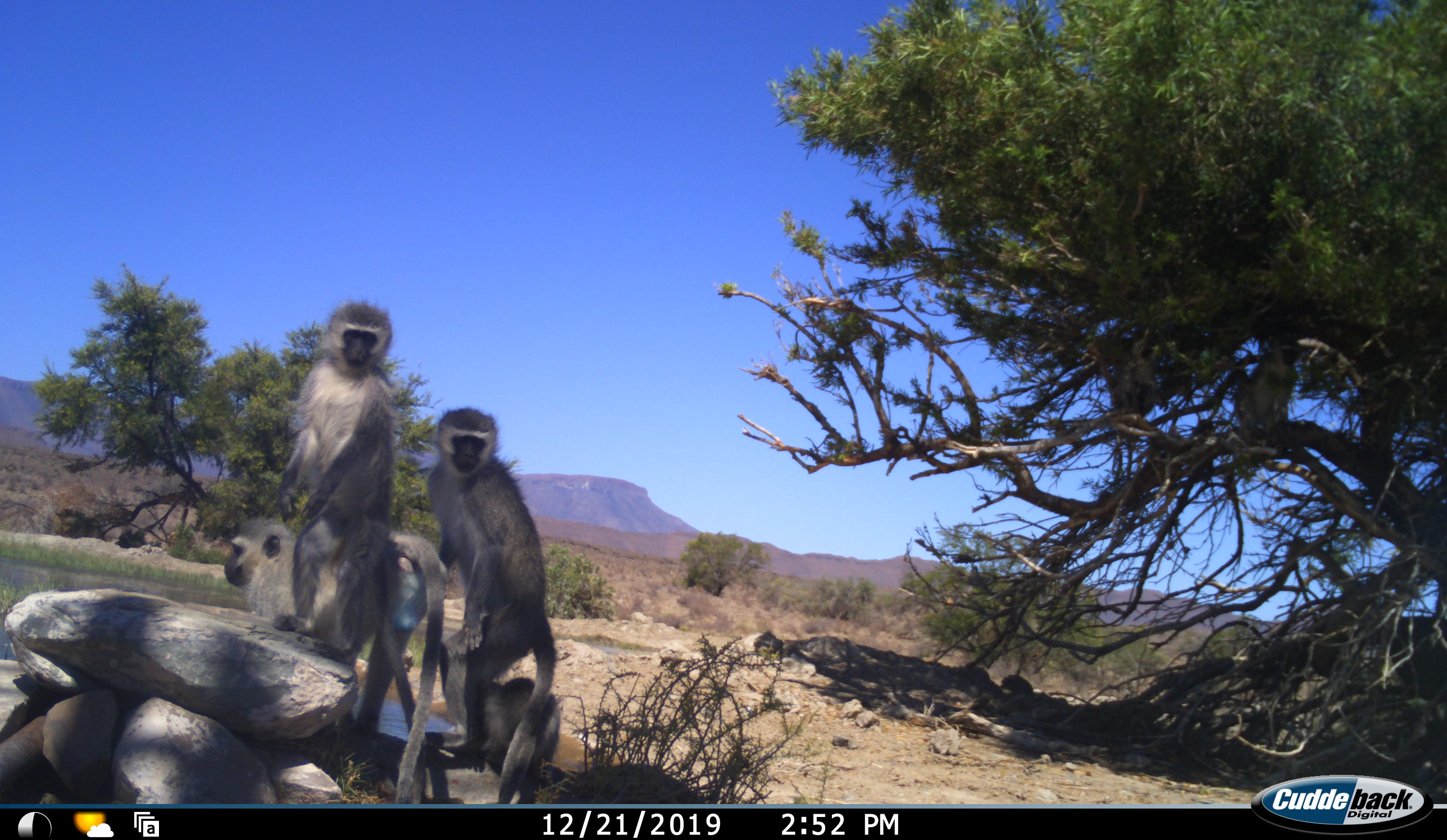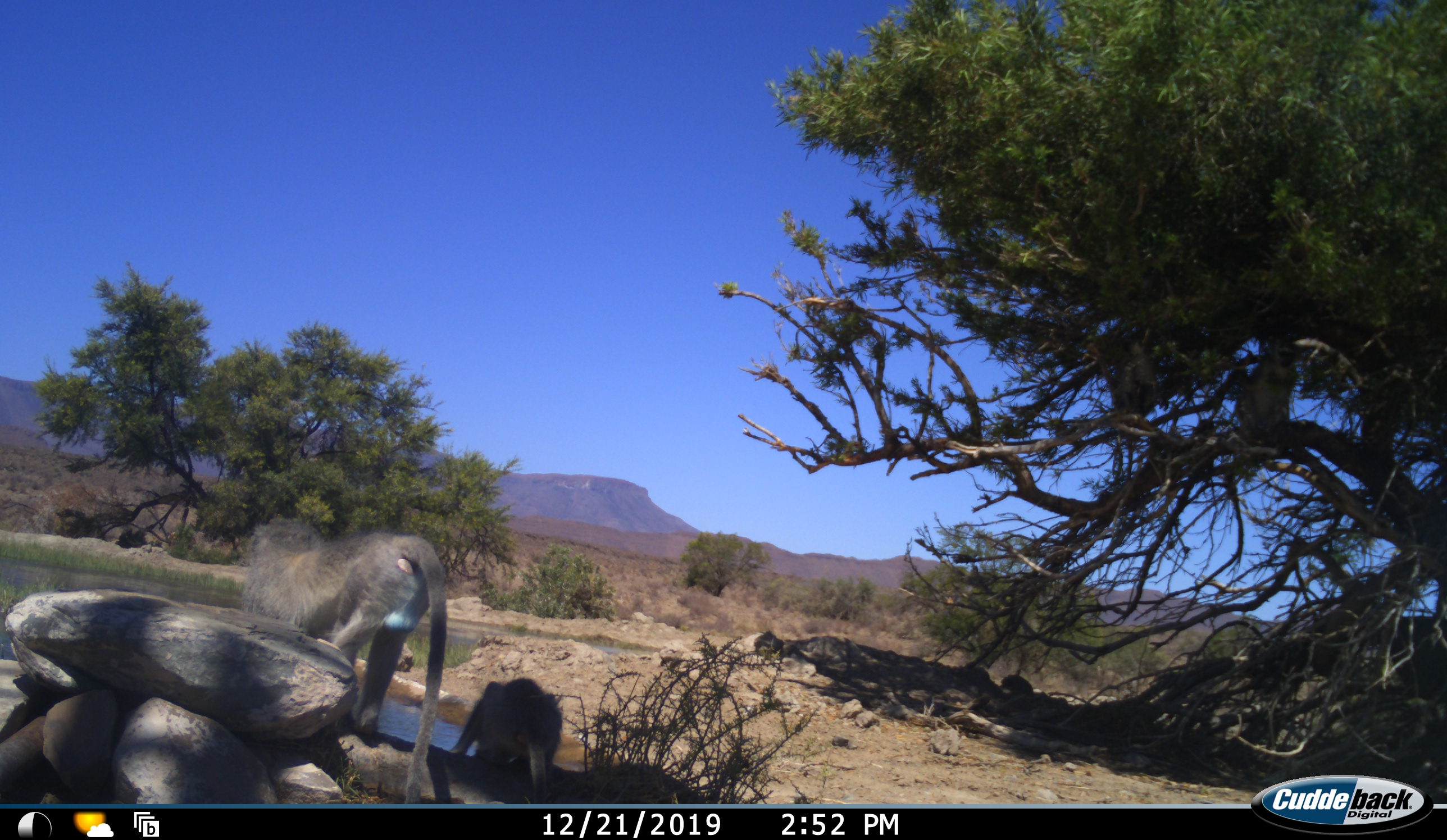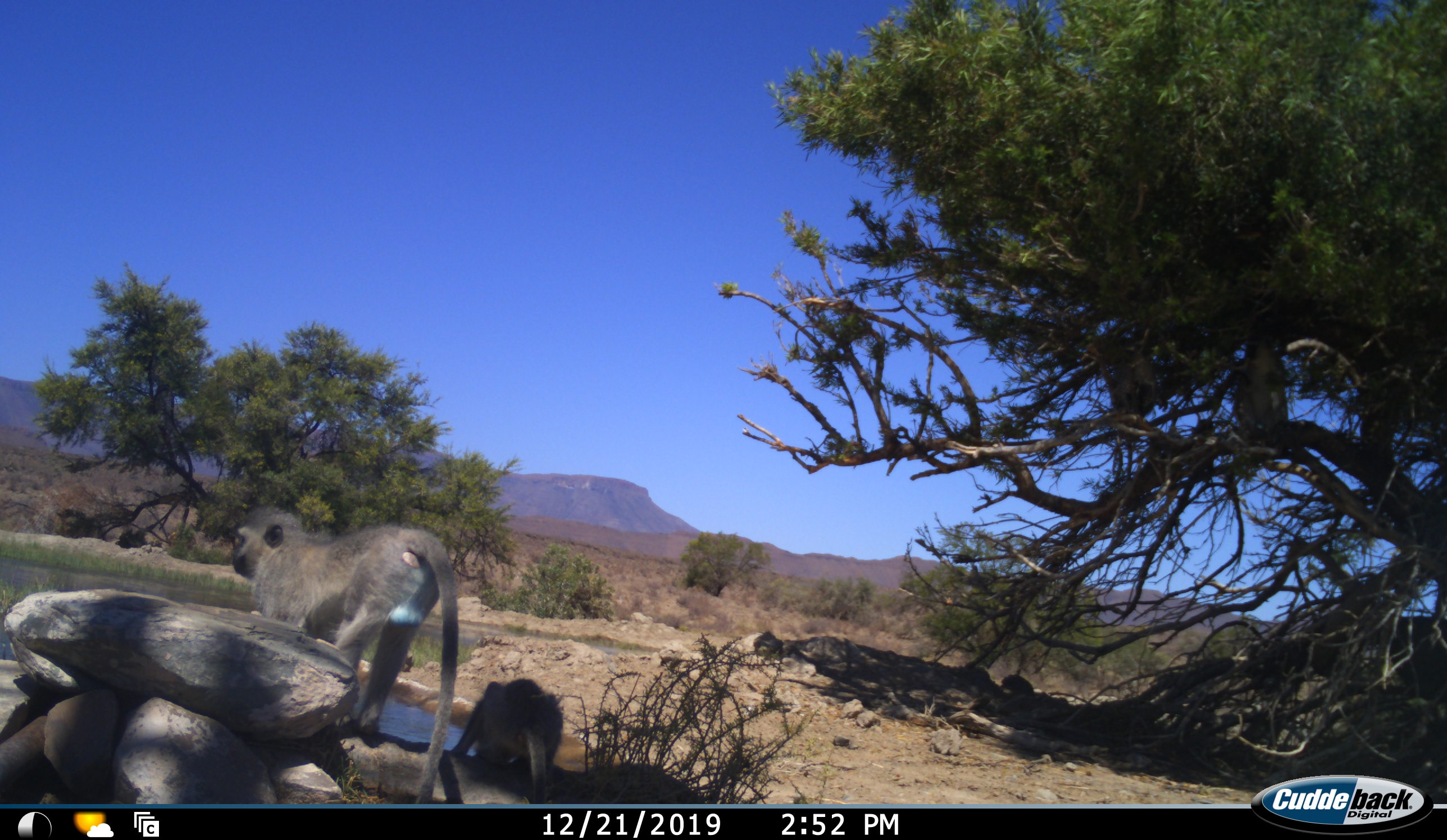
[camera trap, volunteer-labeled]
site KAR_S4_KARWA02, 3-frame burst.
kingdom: Animalia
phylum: Chordata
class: Mammalia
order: Primates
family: Cercopithecidae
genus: Chlorocebus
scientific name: Chlorocebus pygerythrus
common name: vervet monkey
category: monkeyvervet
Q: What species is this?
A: Monkeyvervet (vervet monkey) (Chlorocebus pygerythrus).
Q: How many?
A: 4.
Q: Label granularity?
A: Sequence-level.